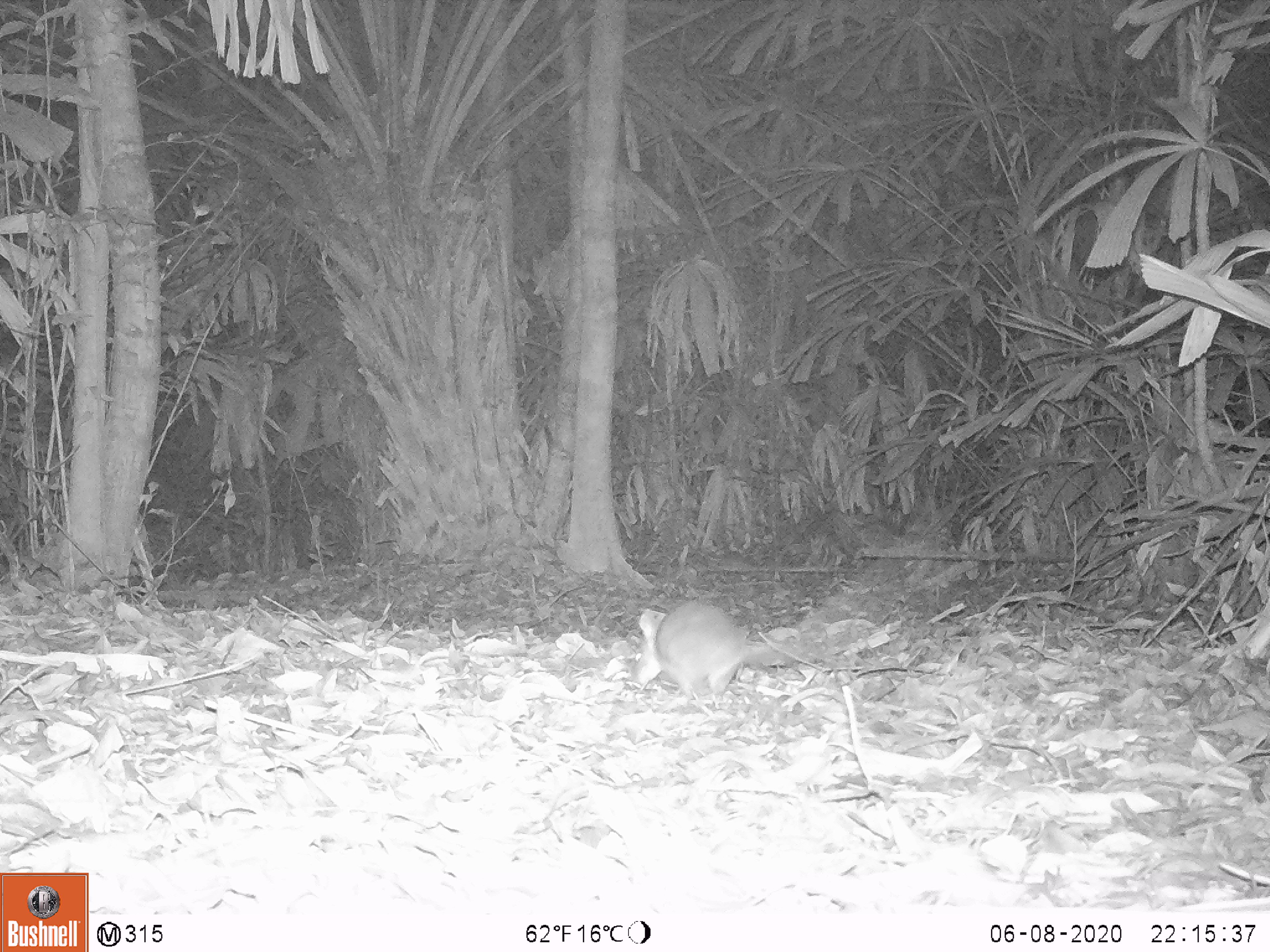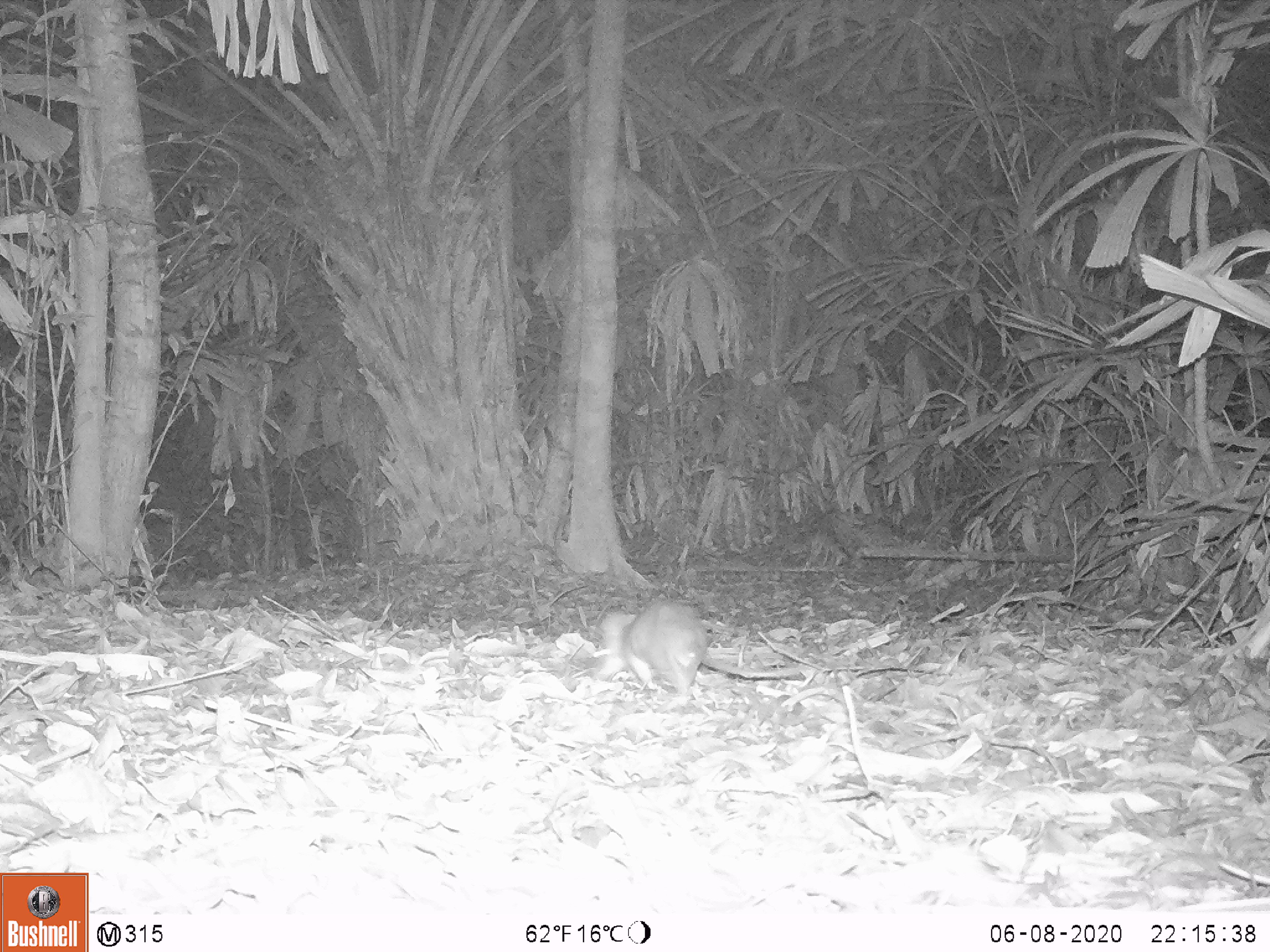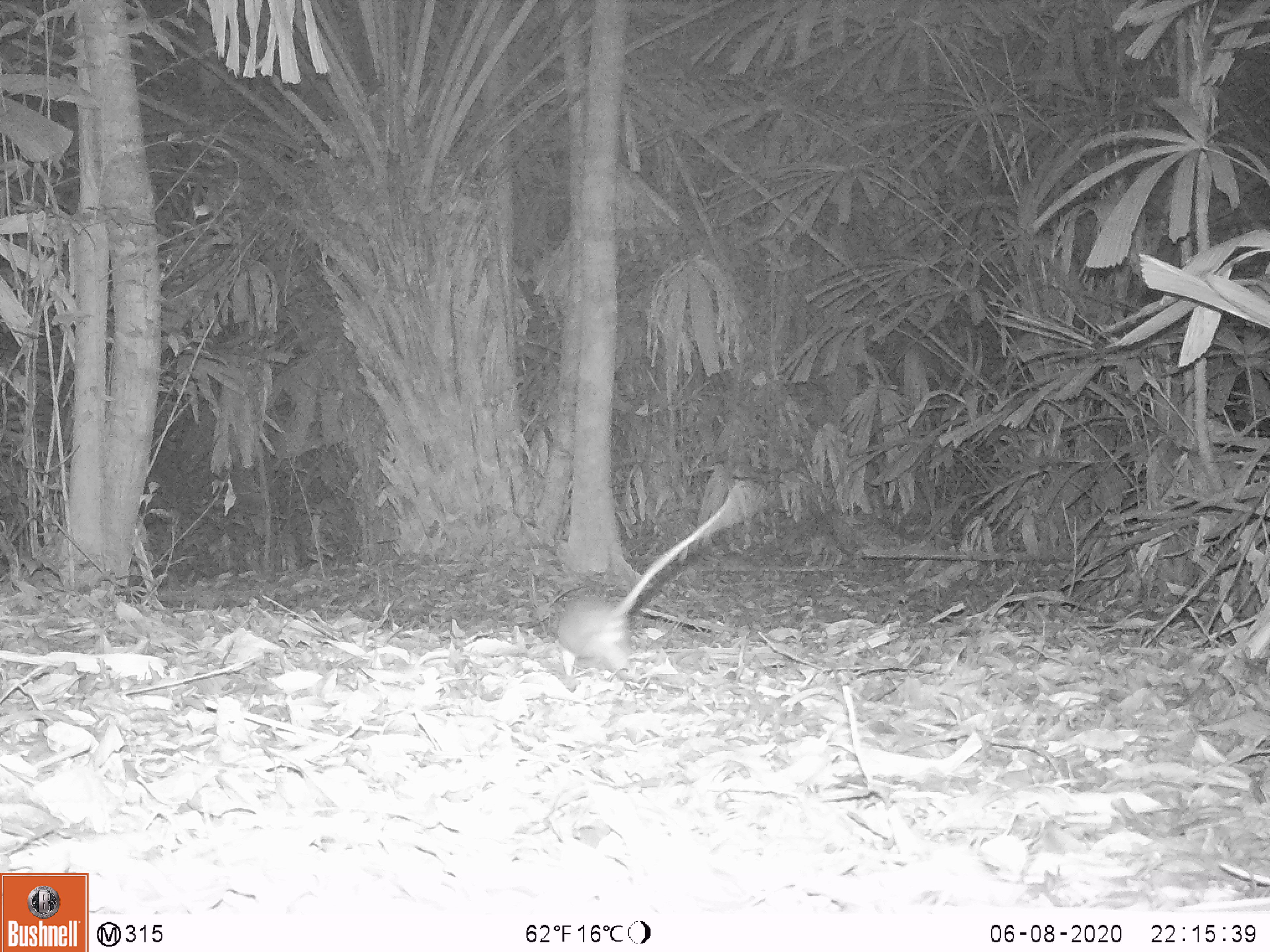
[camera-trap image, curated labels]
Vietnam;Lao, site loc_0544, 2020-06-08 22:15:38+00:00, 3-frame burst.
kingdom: Animalia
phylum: Chordata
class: Mammalia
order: Rodentia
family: Muridae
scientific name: Muridae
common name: old-world mice and rats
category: unidentified murid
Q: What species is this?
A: Unidentified murid (old-world mice and rats) (Muridae).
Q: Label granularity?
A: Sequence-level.